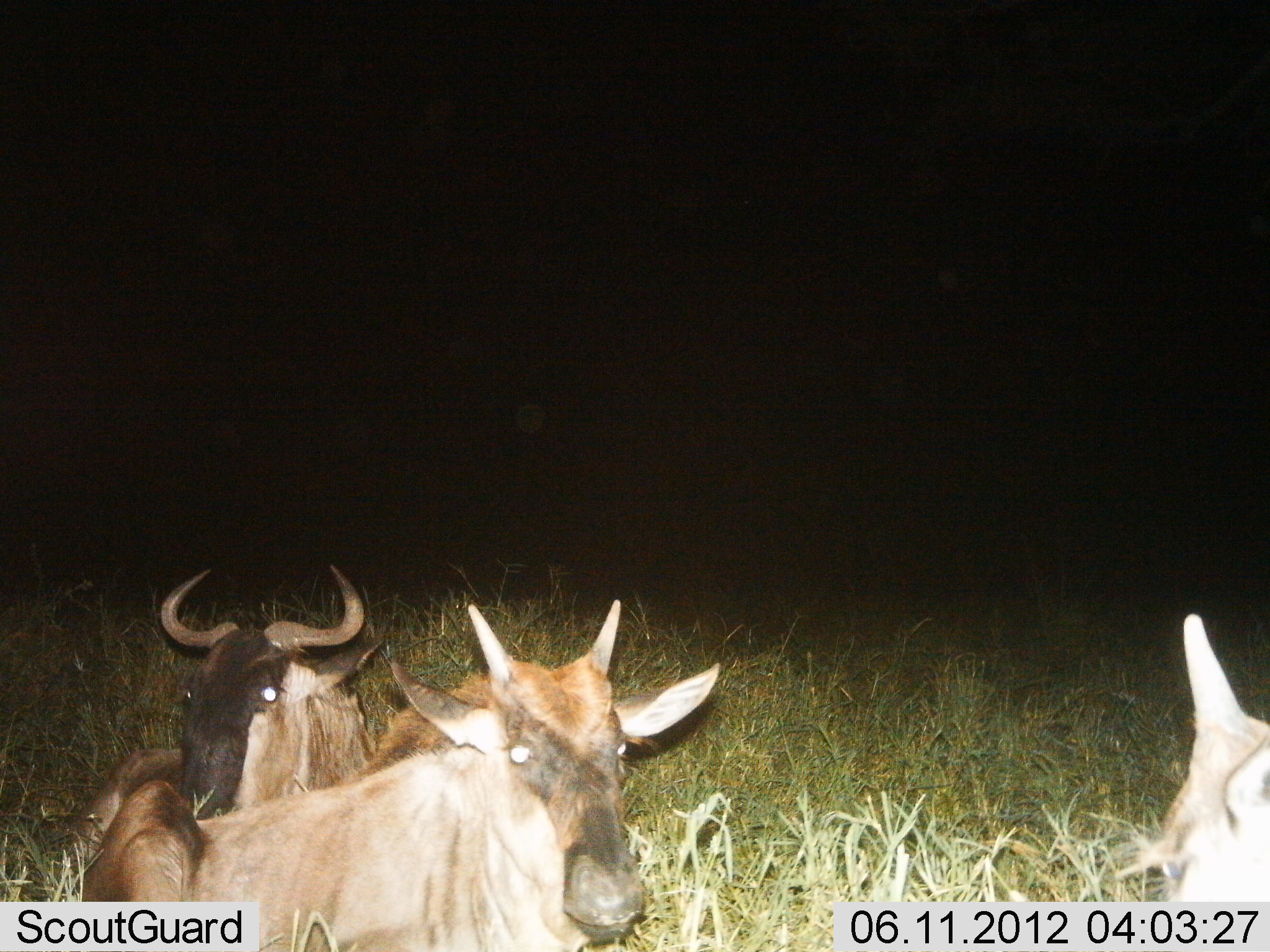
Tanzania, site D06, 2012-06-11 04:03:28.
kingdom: Animalia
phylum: Chordata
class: Mammalia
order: Artiodactyla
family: Bovidae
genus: Connochaetes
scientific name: Connochaetes taurinus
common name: blue wildebeest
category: wildebeest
Wildebeest (blue wildebeest) (Connochaetes taurinus), count 3. Behavior (volunteer vote fractions): standing 0%, resting 100%, moving 0%, interacting 0%. Young present (vote fraction): 20%. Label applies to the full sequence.